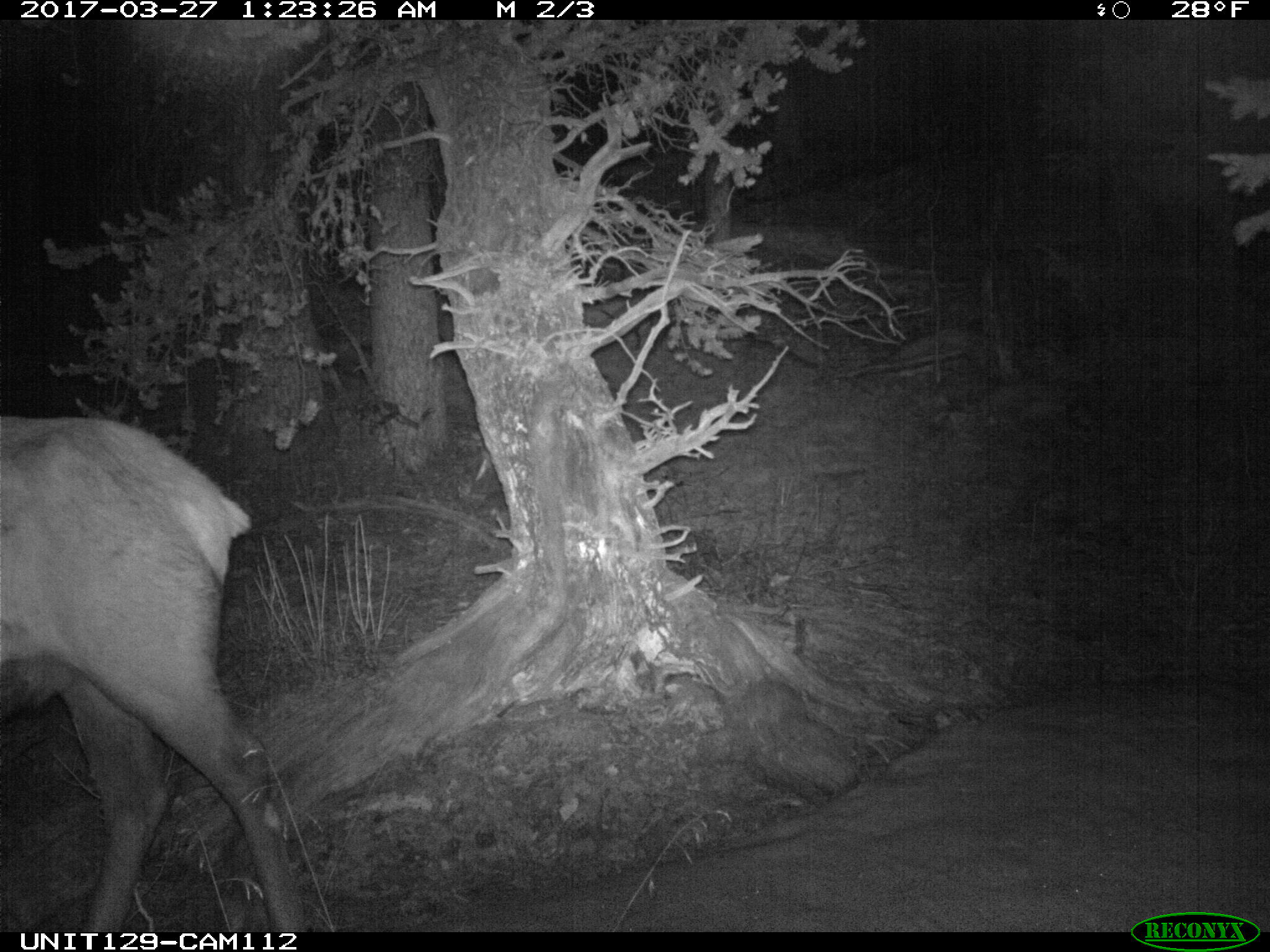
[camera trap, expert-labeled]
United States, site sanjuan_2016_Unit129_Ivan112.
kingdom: Animalia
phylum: Chordata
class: Mammalia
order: Artiodactyla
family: Cervidae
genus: Cervus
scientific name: Cervus elaphus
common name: red deer